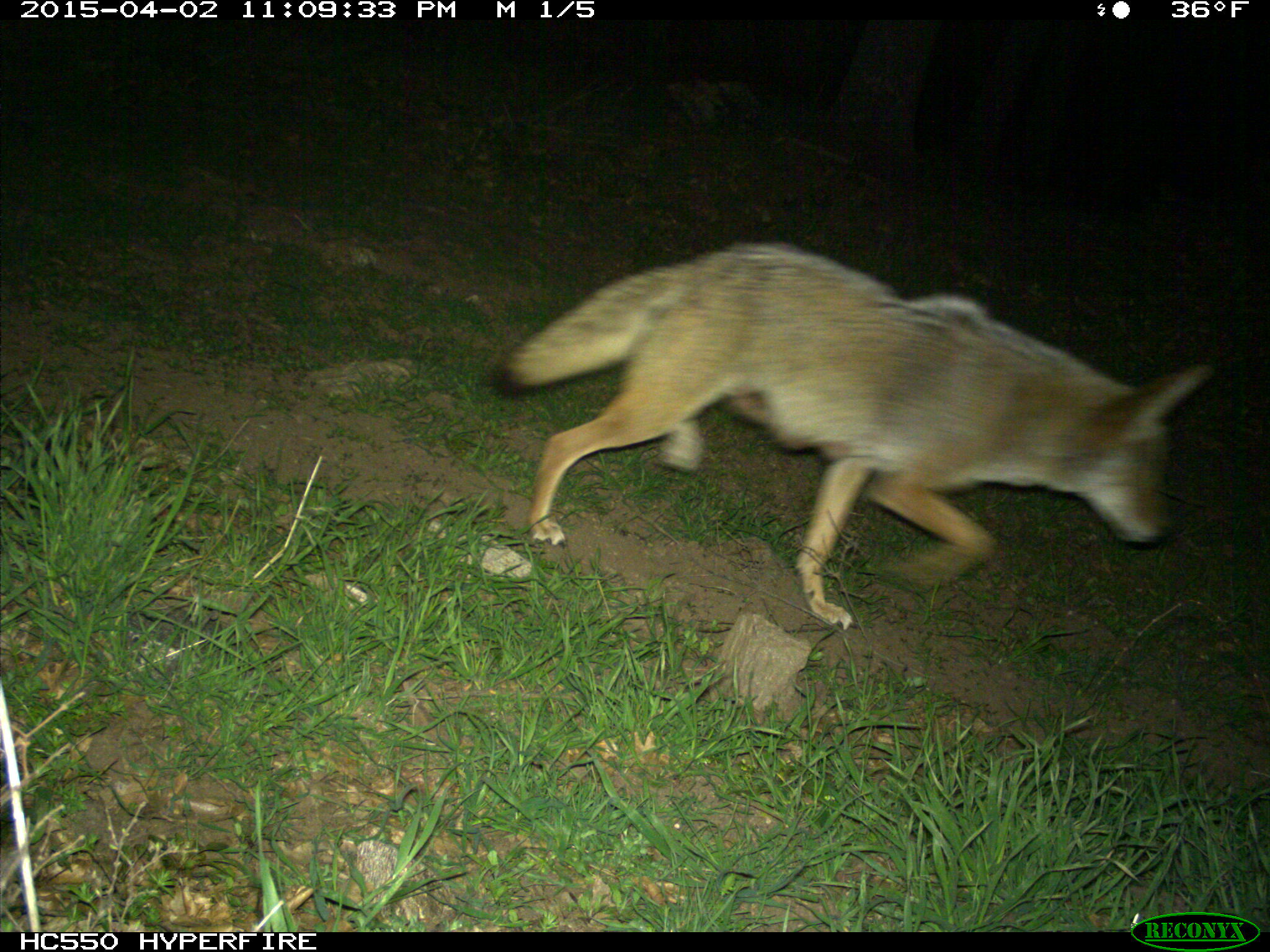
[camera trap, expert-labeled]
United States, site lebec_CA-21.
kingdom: Animalia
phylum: Chordata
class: Mammalia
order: Carnivora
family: Canidae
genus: Canis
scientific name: Canis latrans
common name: coyote